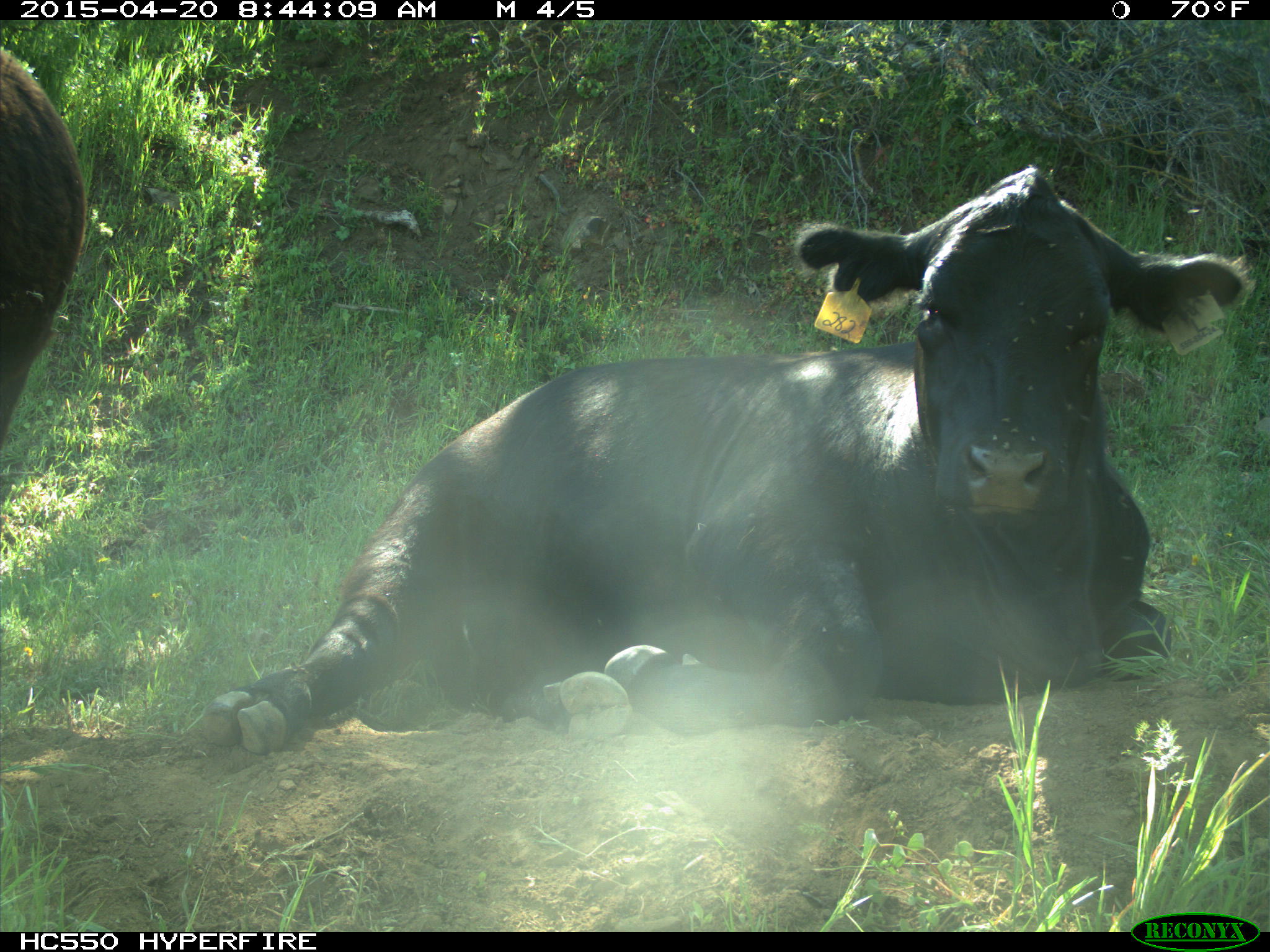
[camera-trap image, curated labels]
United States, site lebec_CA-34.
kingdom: Animalia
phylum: Chordata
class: Mammalia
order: Artiodactyla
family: Bovidae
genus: Bos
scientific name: Bos taurus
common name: domestic cow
Bos taurus (domestic cow).